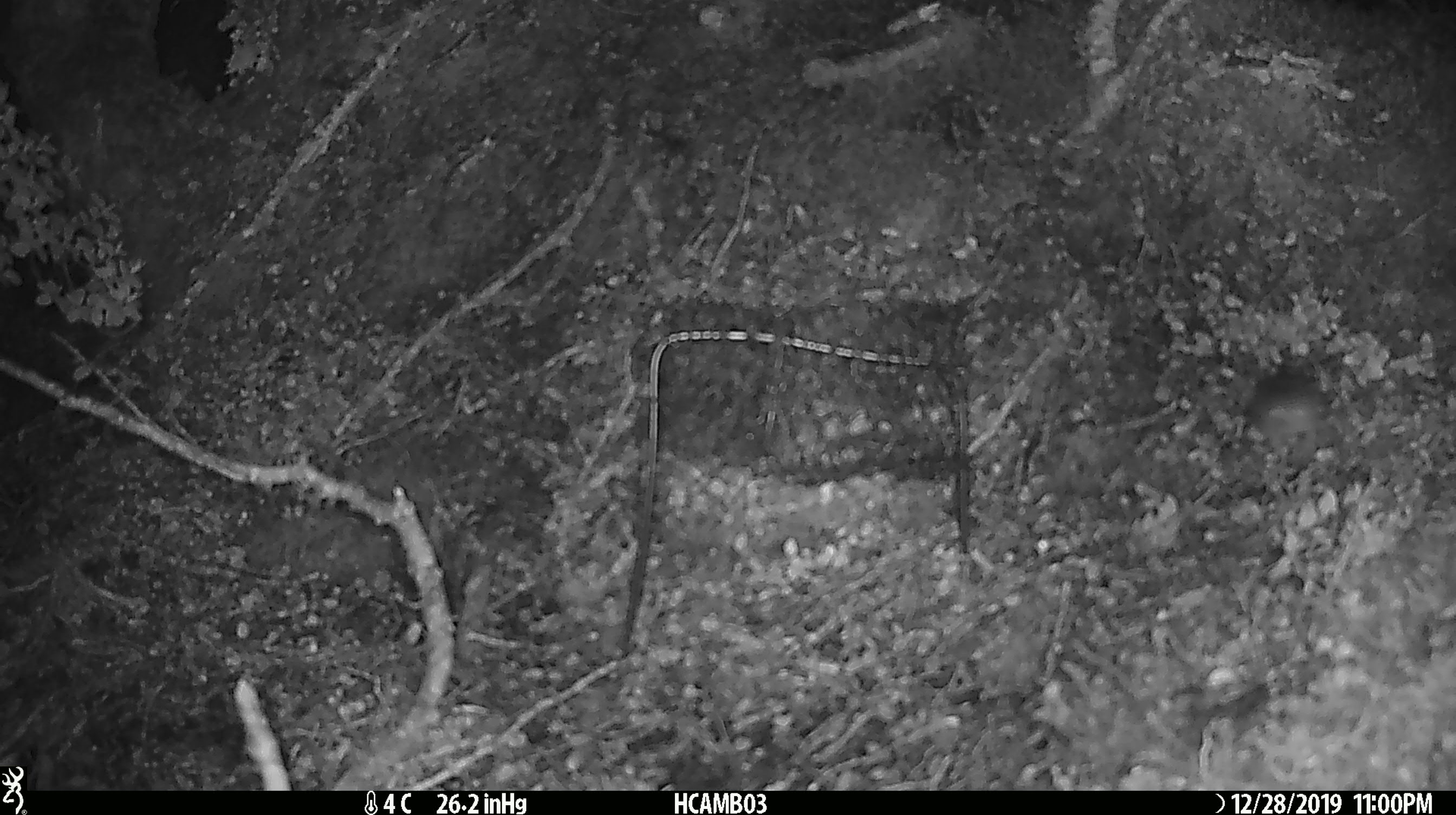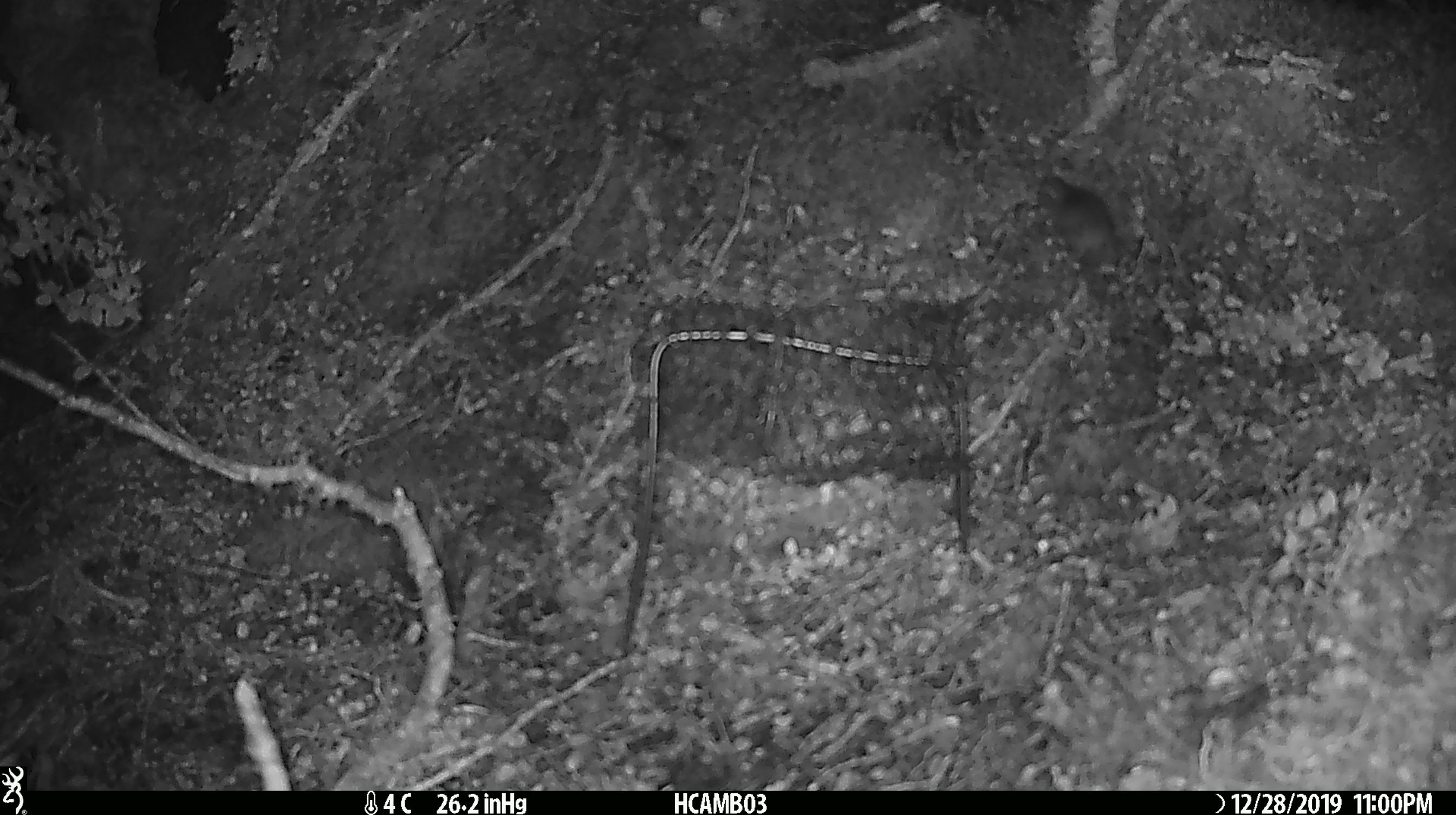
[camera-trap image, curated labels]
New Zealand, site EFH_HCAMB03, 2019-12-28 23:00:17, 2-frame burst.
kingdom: Animalia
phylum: Chordata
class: Mammalia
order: Rodentia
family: Muridae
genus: Mus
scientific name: Mus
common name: mouse